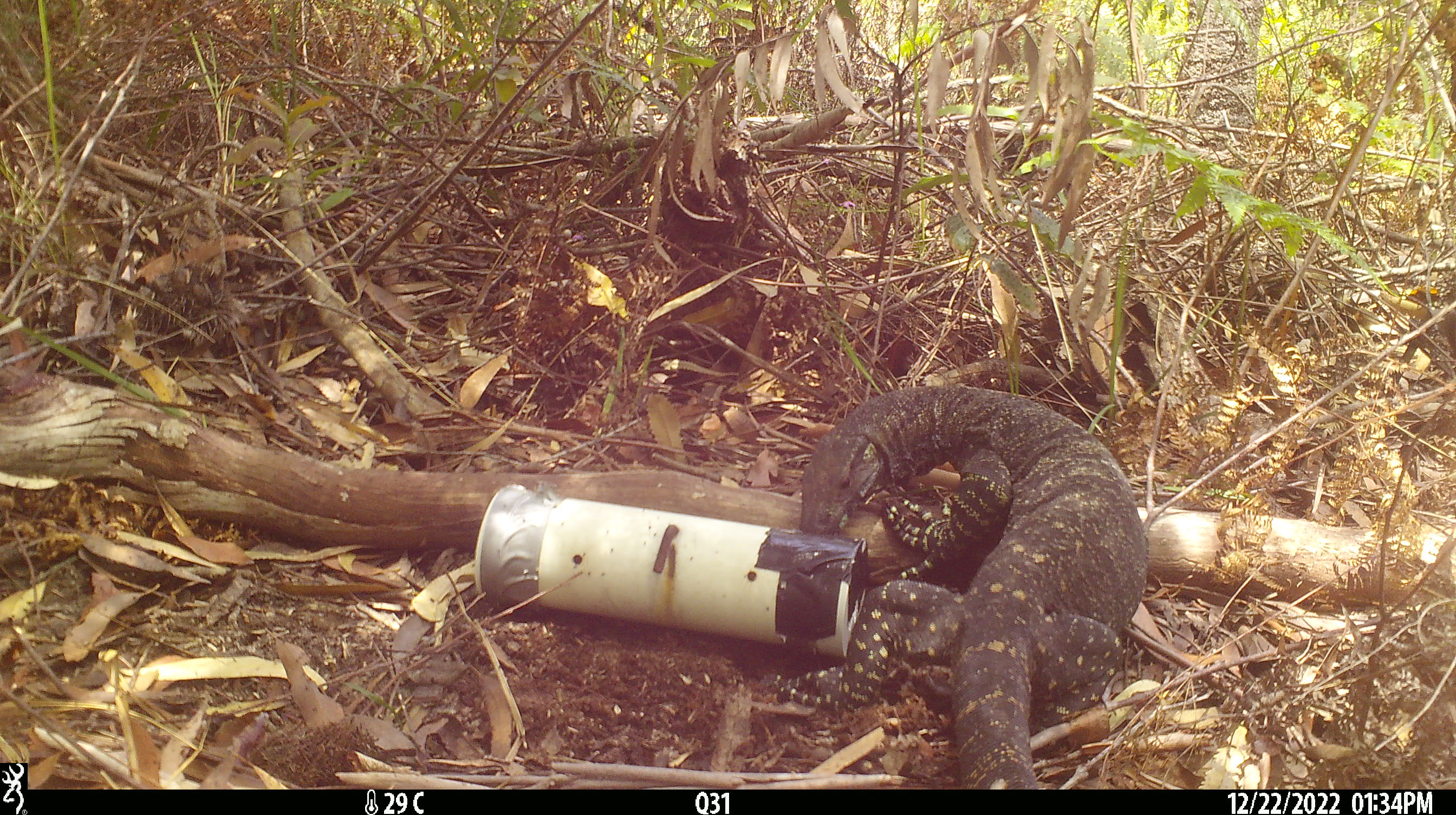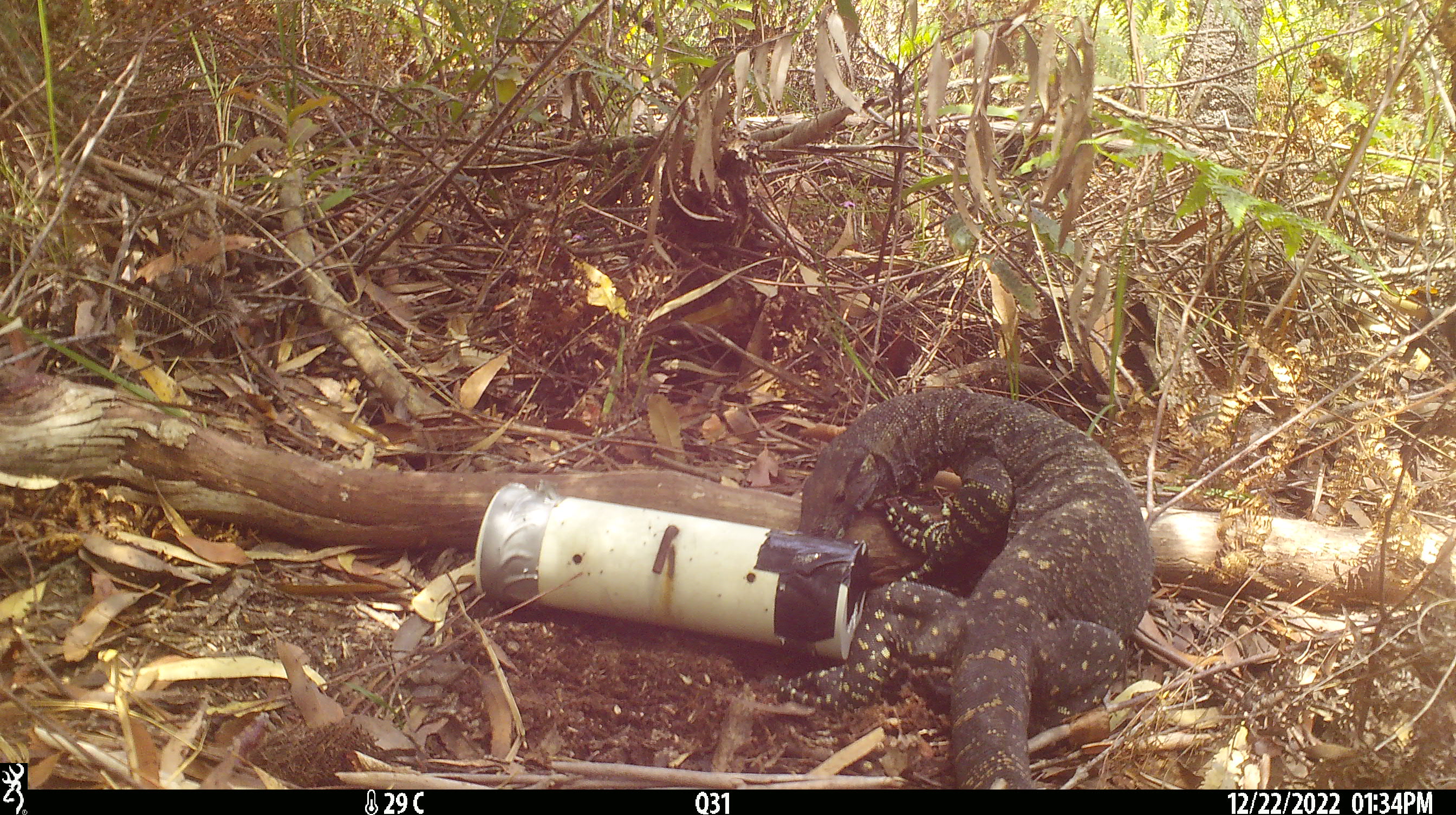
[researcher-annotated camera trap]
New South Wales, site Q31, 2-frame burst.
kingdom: Animalia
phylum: Chordata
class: Reptilia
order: Squamata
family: Varanidae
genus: Varanus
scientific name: Varanus varius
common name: lace monitor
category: goanna